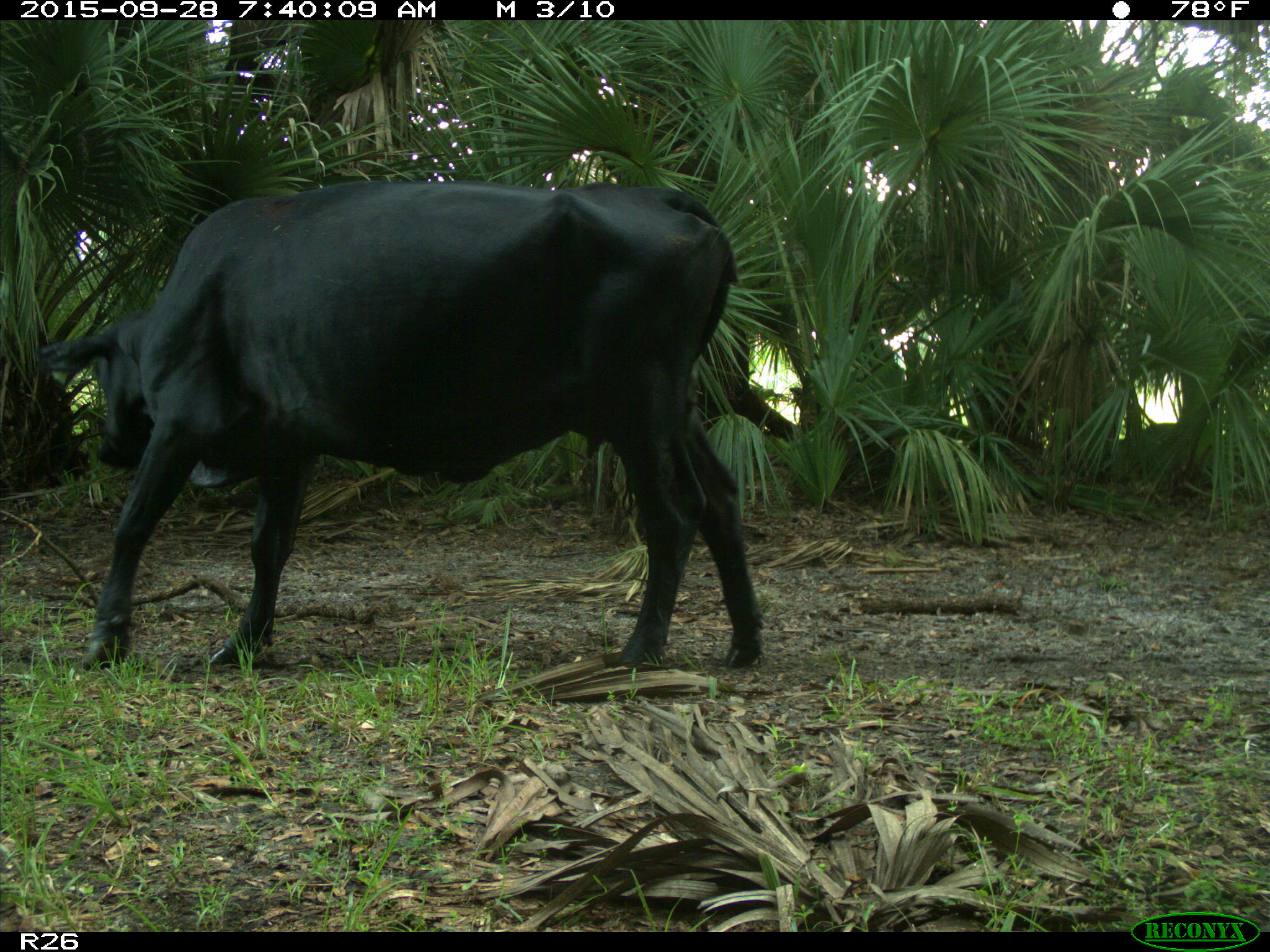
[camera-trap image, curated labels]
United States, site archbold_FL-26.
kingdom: Animalia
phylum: Chordata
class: Mammalia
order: Artiodactyla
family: Bovidae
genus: Bos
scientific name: Bos taurus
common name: domestic cow